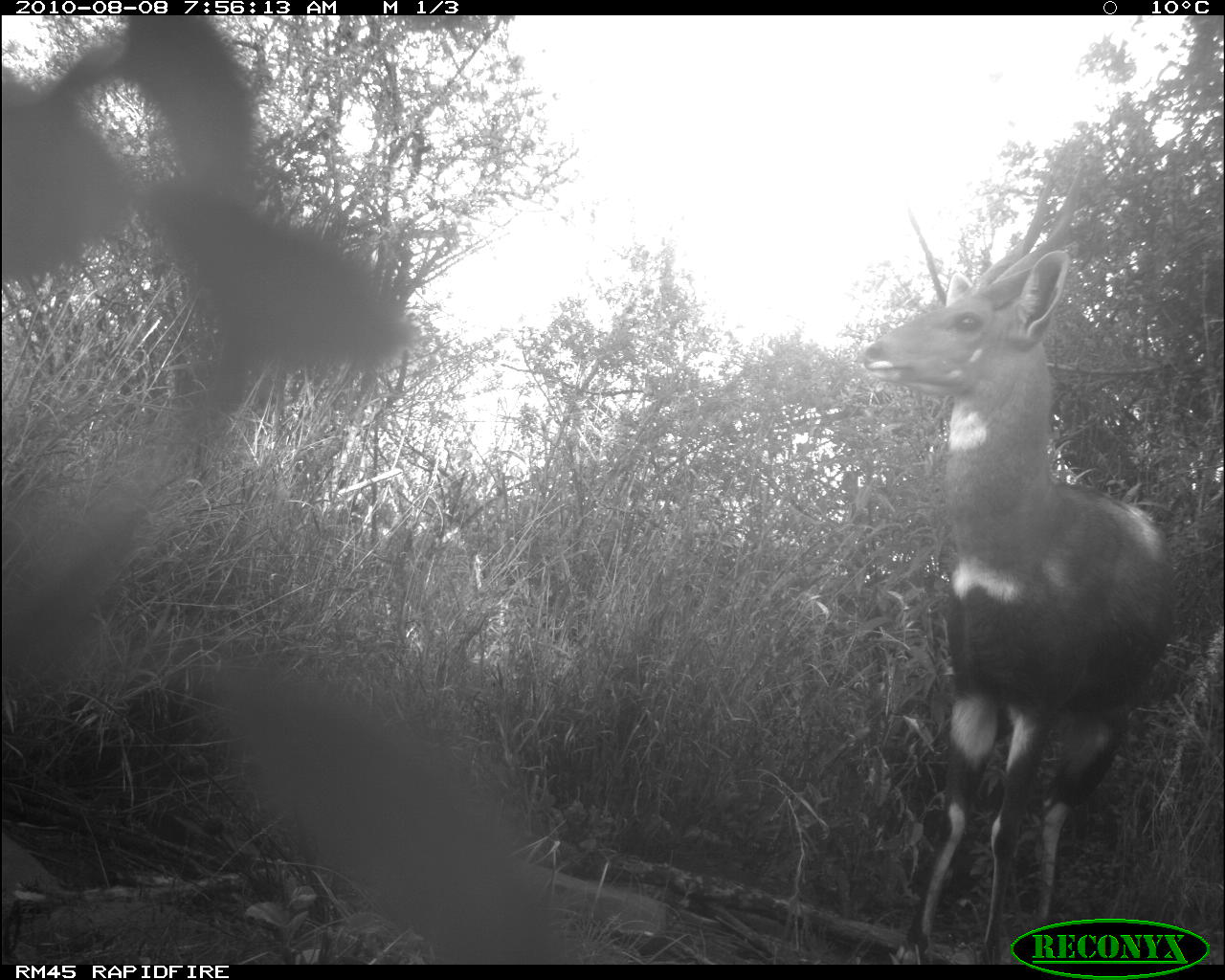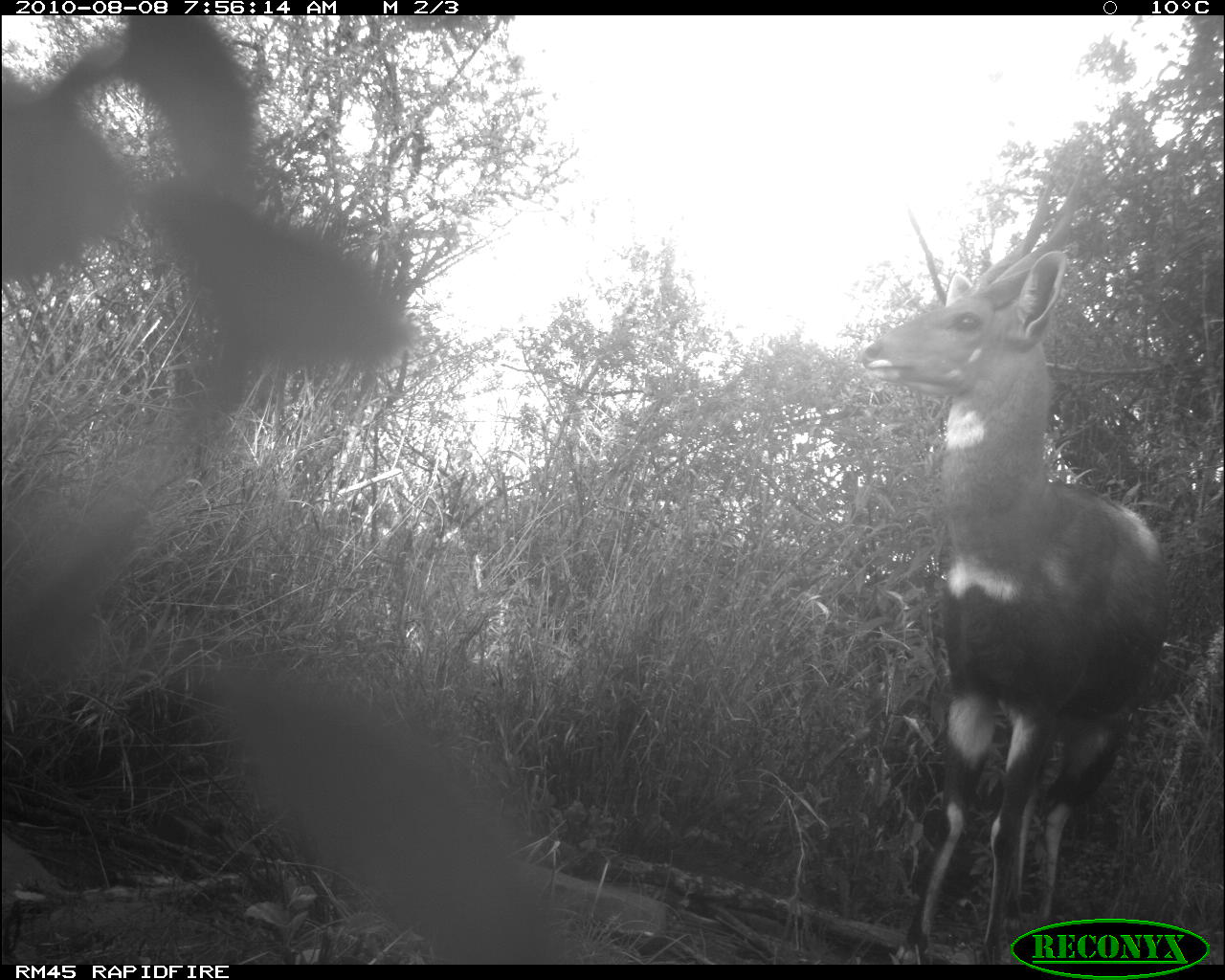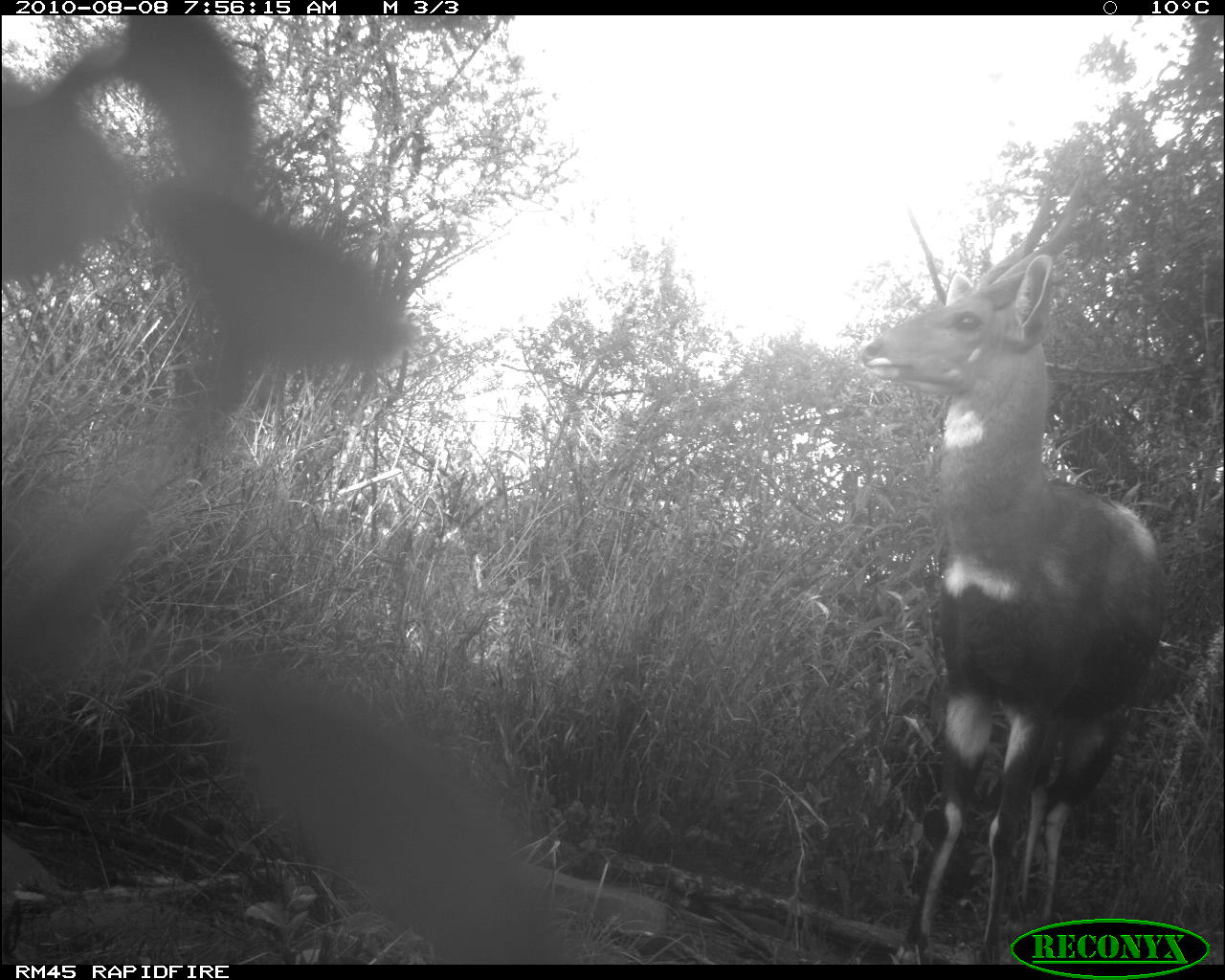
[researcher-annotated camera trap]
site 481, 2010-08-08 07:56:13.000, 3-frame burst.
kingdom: Animalia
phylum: Chordata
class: Mammalia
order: Artiodactyla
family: Bovidae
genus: Tragelaphus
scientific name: Tragelaphus scriptus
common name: bushbuck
Tragelaphus scriptus (bushbuck), count 1.